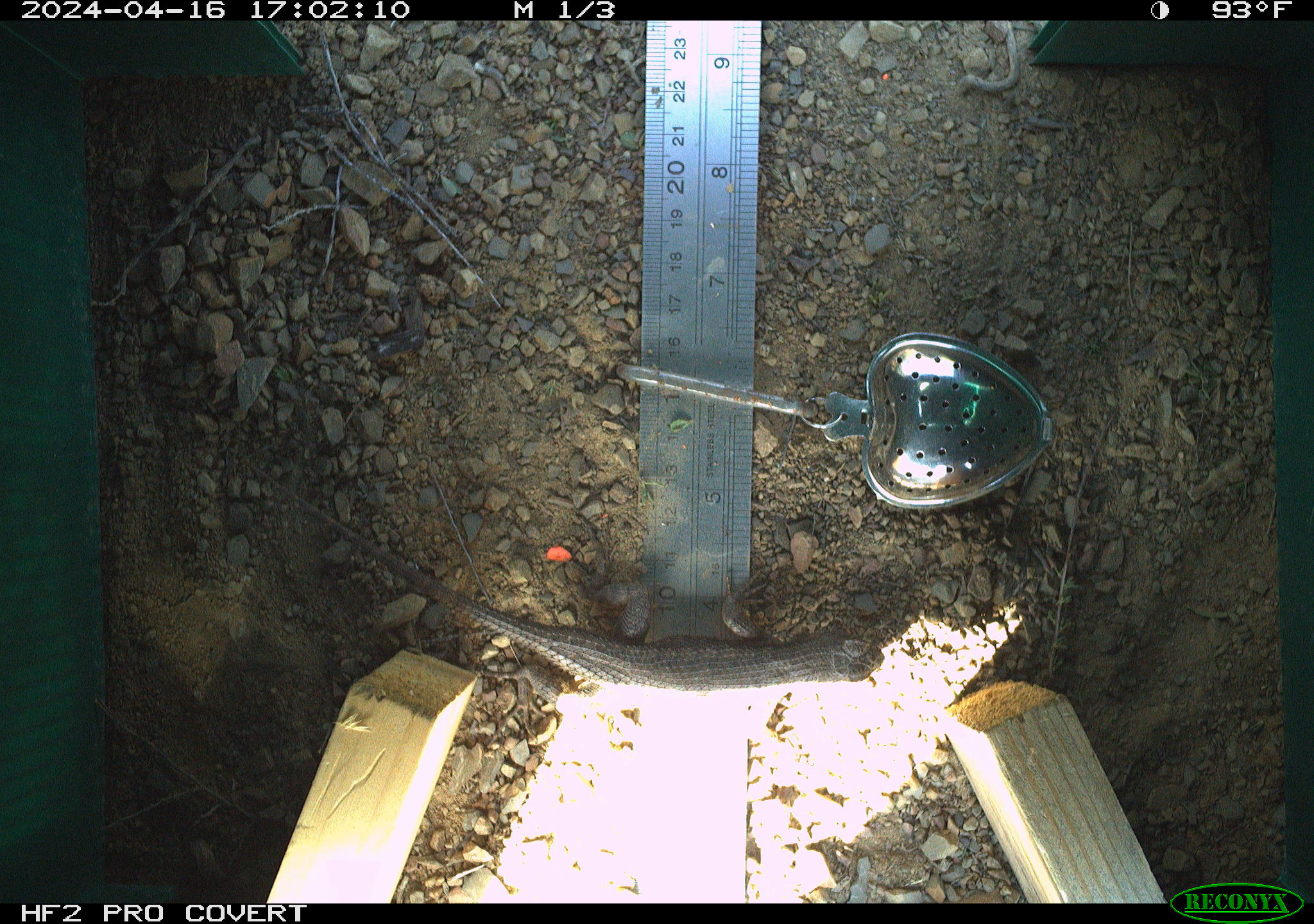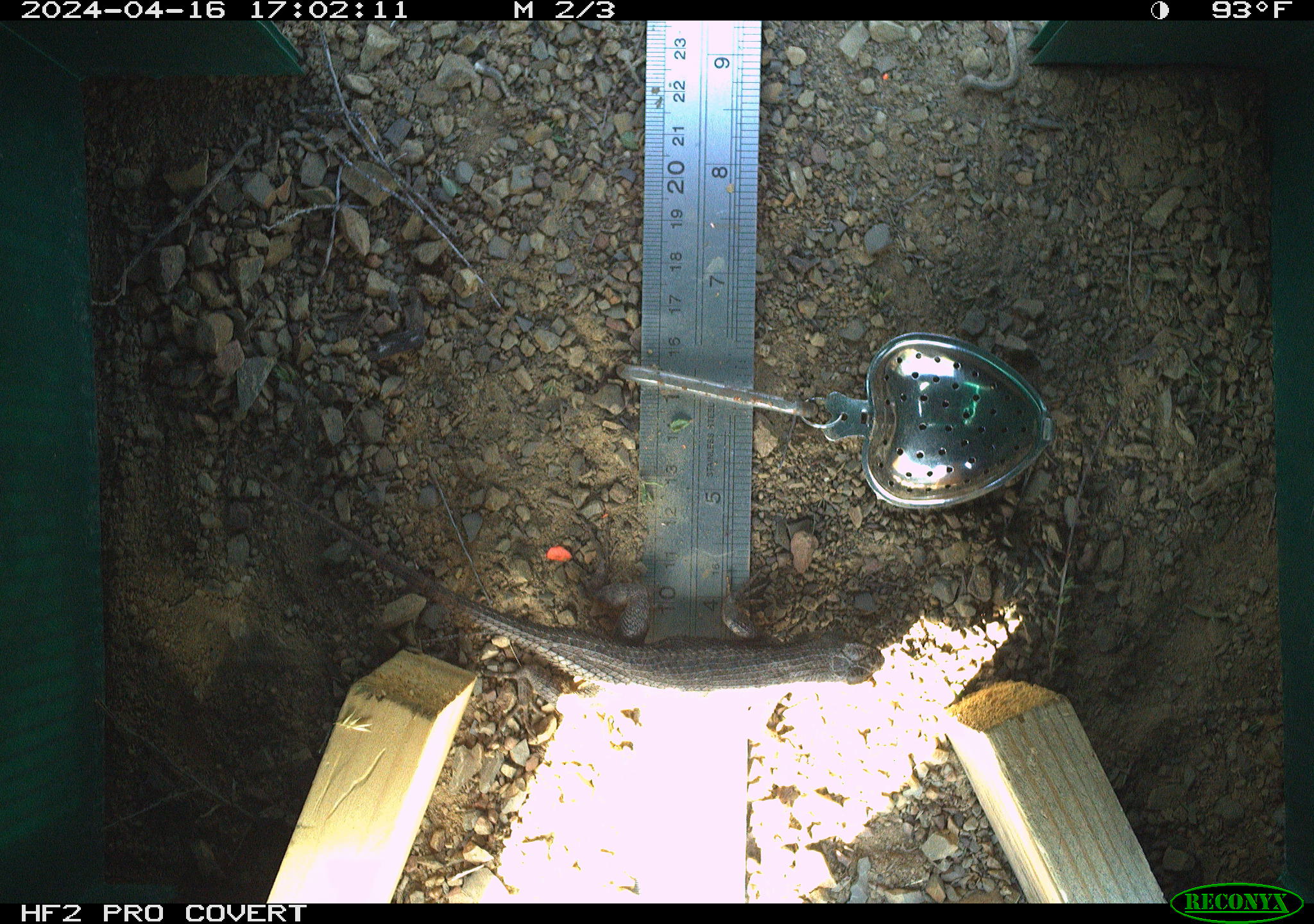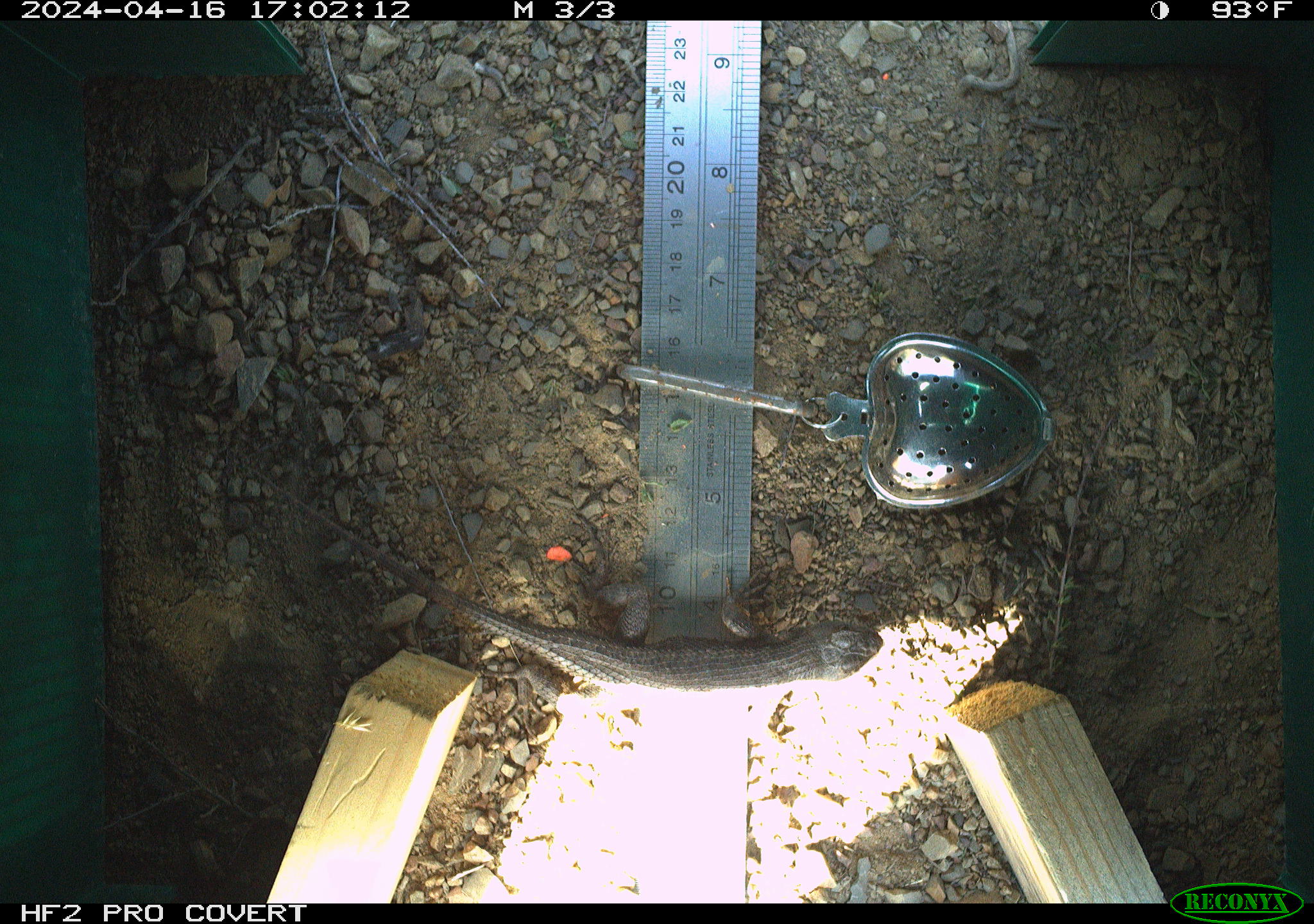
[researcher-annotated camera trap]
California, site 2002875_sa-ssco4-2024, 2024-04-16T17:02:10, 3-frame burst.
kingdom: Animalia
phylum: Chordata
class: Reptilia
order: Squamata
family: Phrynosomatidae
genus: Sceloporus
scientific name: Sceloporus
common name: spiny lizards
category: sceloporus species